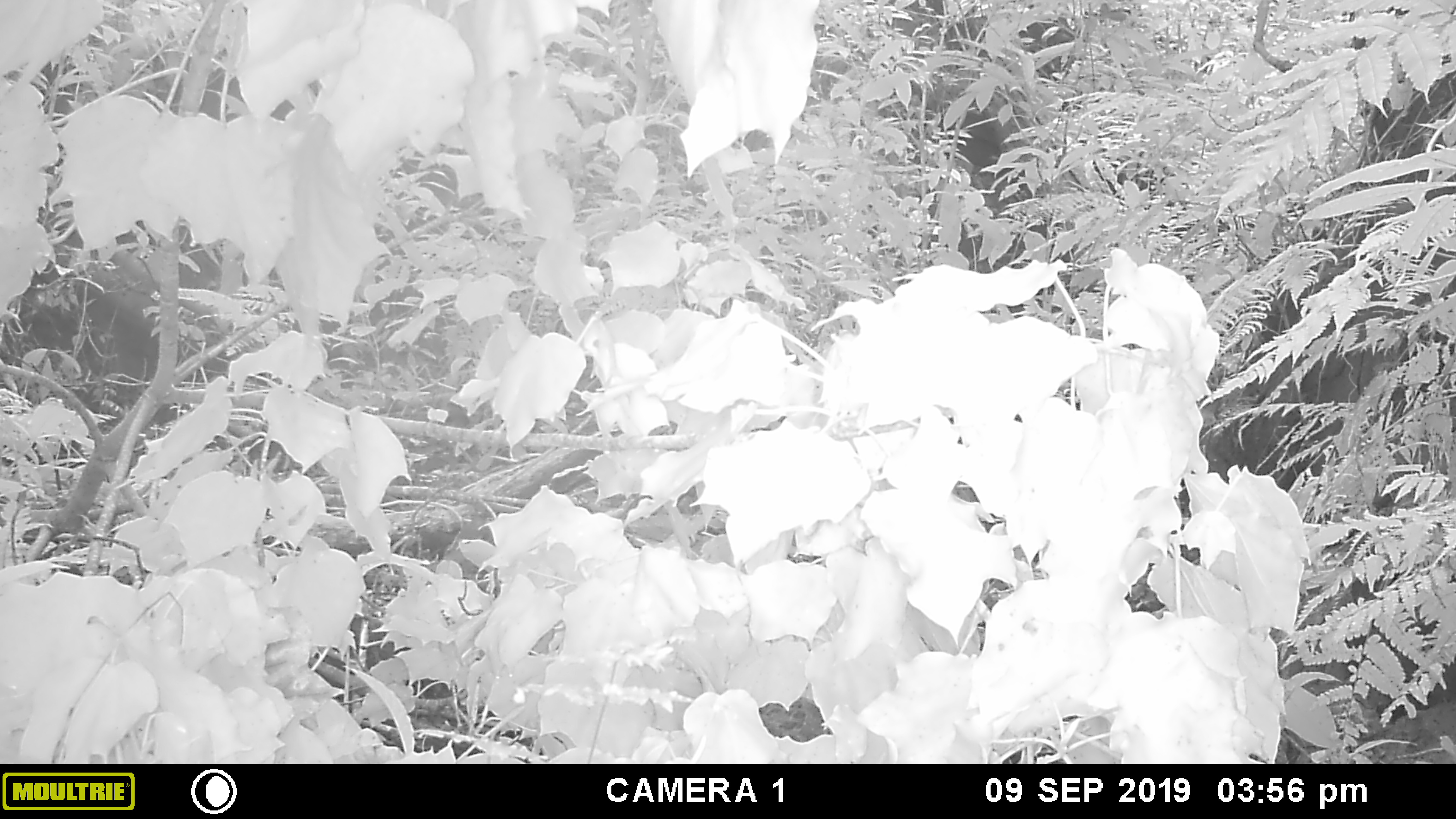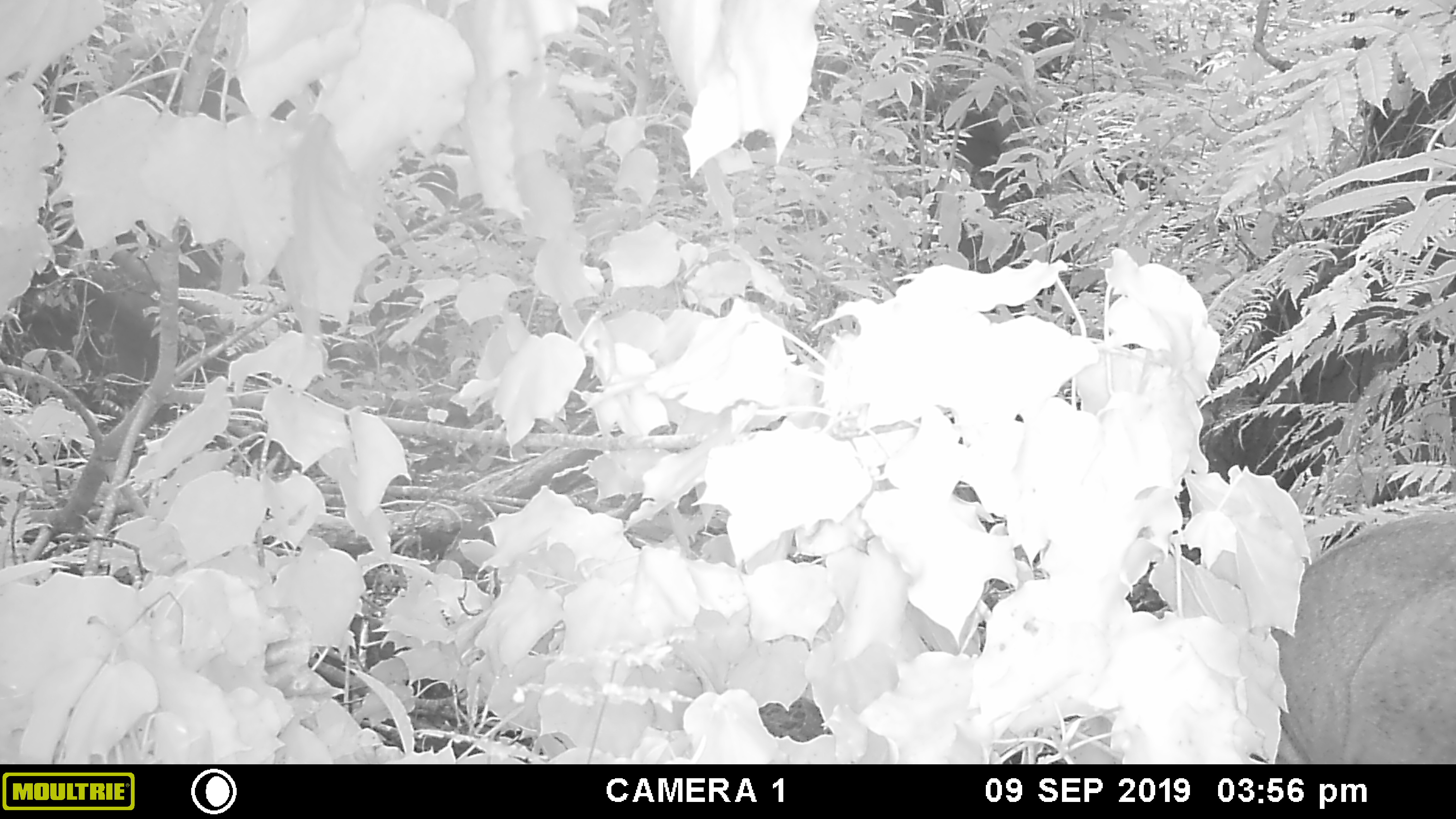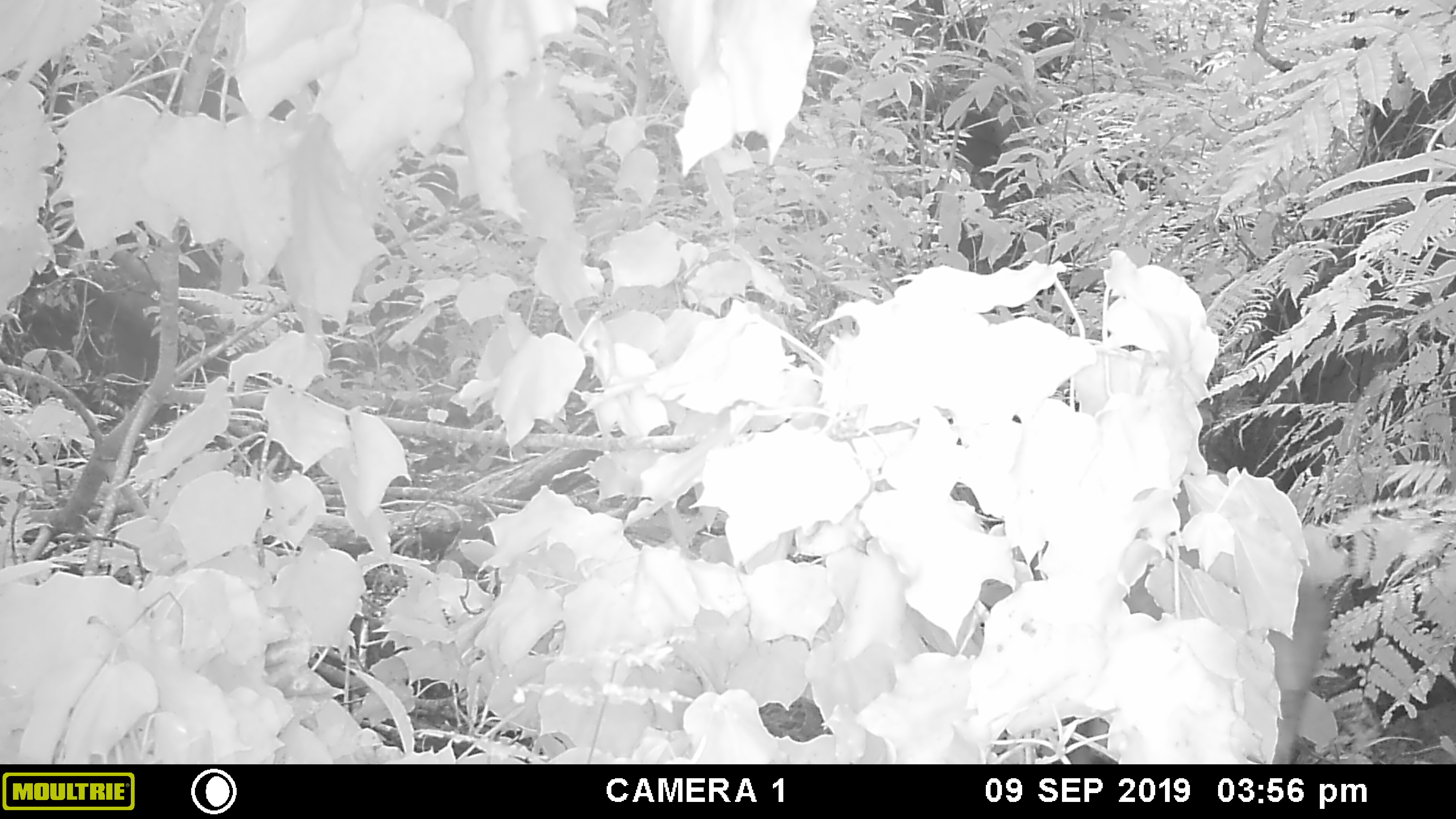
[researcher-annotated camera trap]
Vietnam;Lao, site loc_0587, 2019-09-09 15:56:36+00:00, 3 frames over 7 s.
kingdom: Animalia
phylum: Chordata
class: Mammalia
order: Artiodactyla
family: Suidae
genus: Sus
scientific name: Sus scrofa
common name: eurasian wild pig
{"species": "eurasian wild pig (Sus scrofa)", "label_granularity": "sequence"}